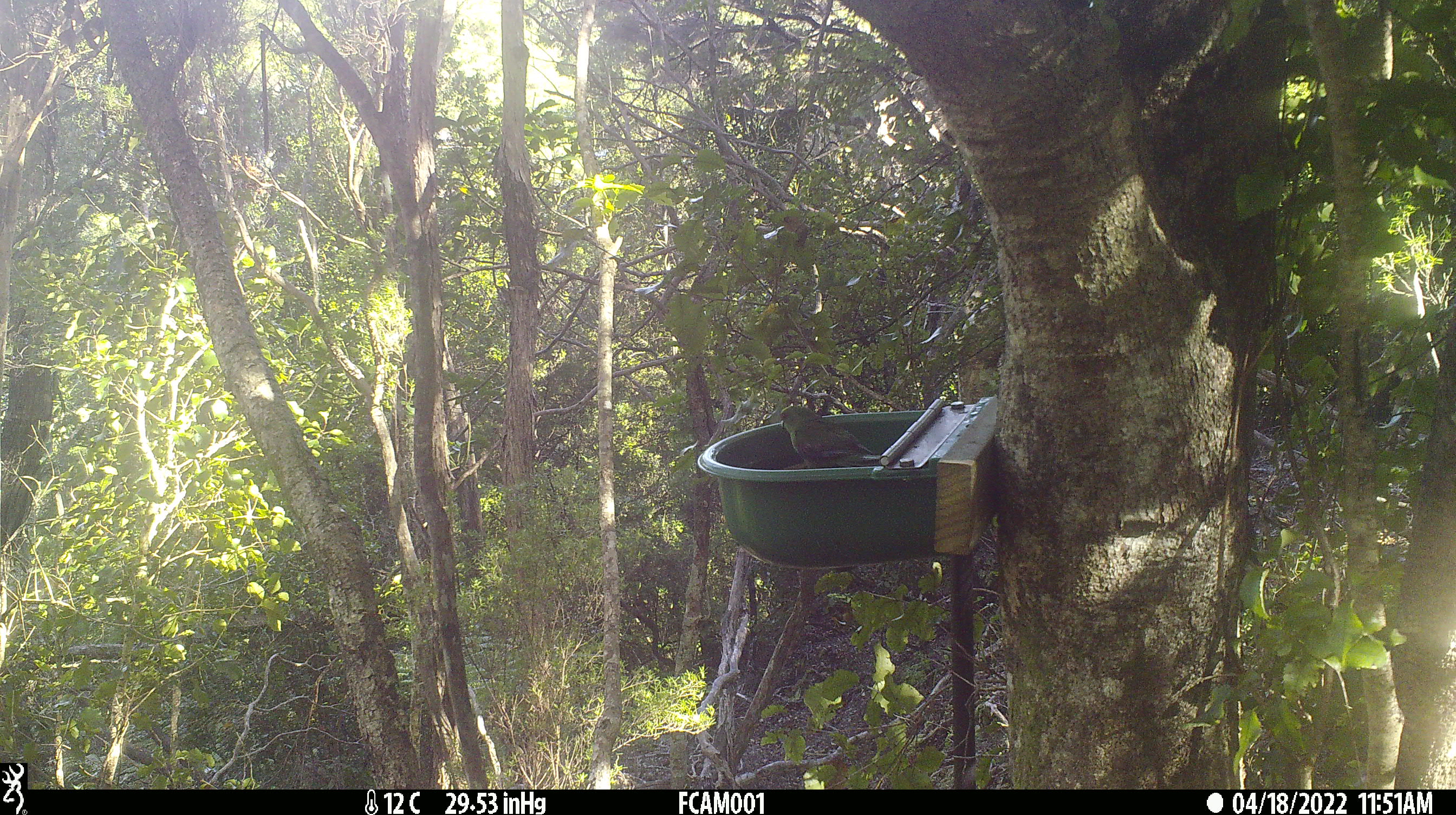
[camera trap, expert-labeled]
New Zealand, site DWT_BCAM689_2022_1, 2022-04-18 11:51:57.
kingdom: Animalia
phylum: Chordata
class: Aves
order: Psittaciformes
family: Psittaculidae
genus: Cyanoramphus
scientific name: Cyanoramphus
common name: parakeet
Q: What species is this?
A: Parakeet (Cyanoramphus).